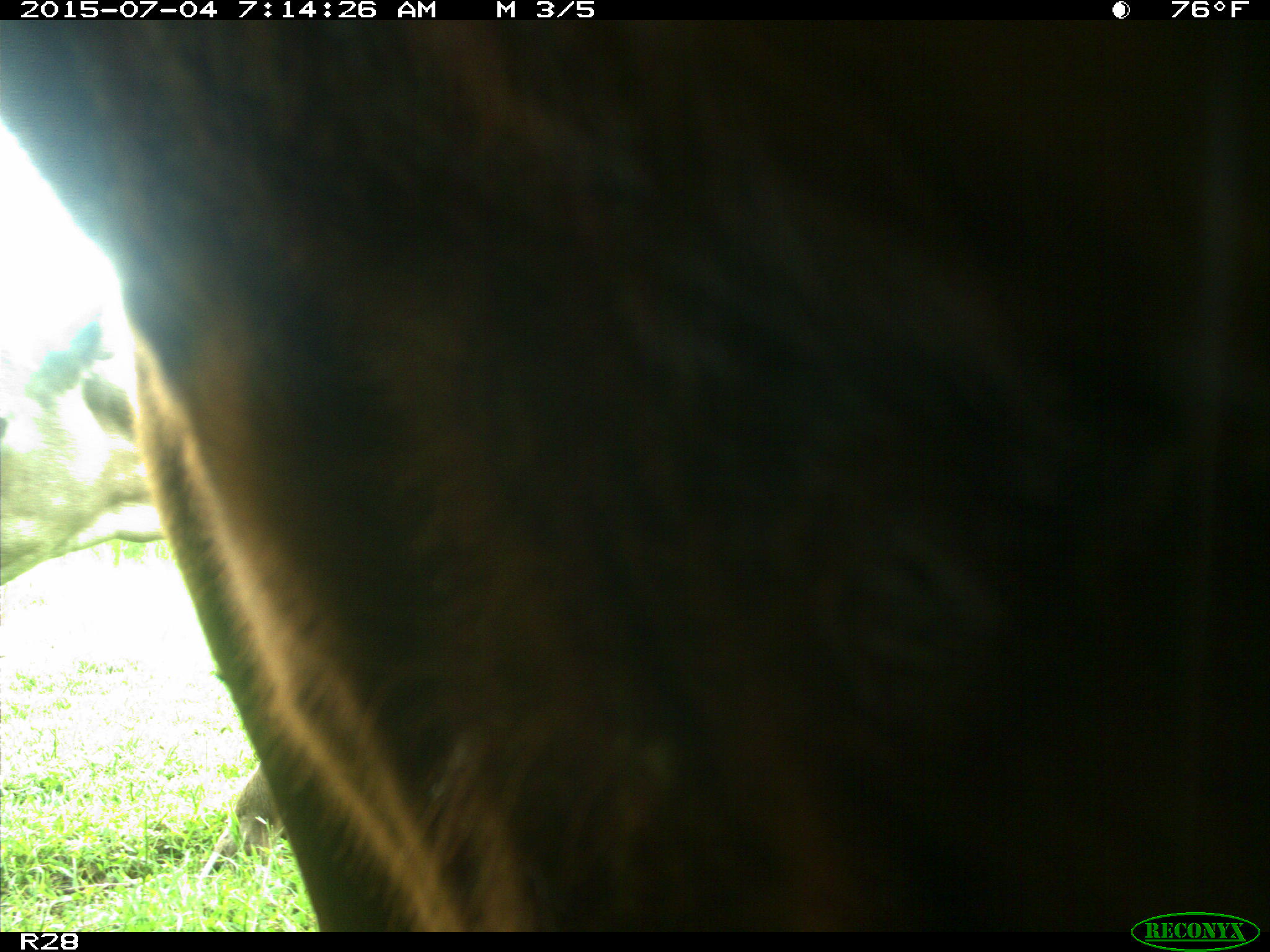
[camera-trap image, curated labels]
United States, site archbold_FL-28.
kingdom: Animalia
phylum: Chordata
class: Mammalia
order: Artiodactyla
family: Bovidae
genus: Bos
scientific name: Bos taurus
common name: domestic cow